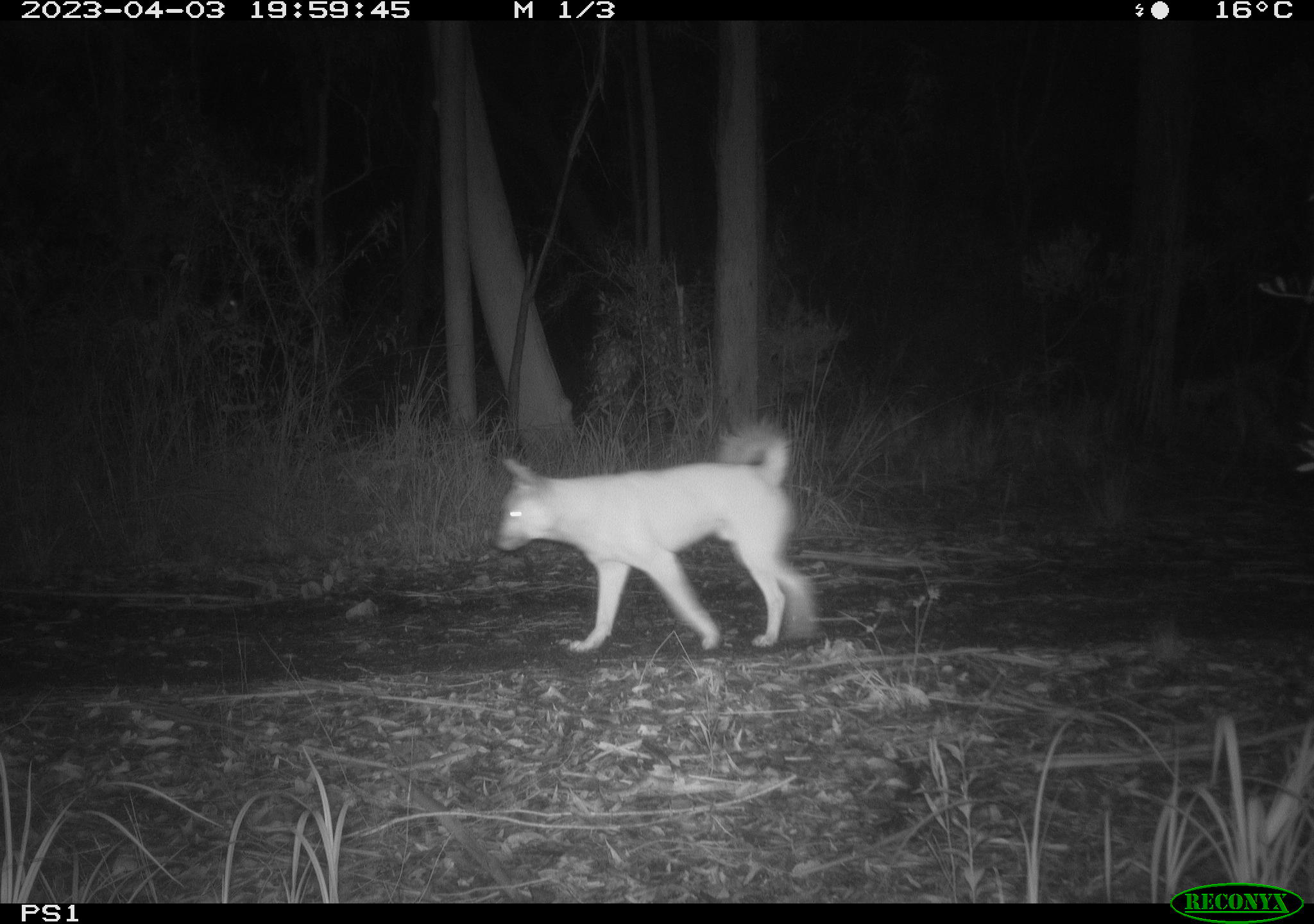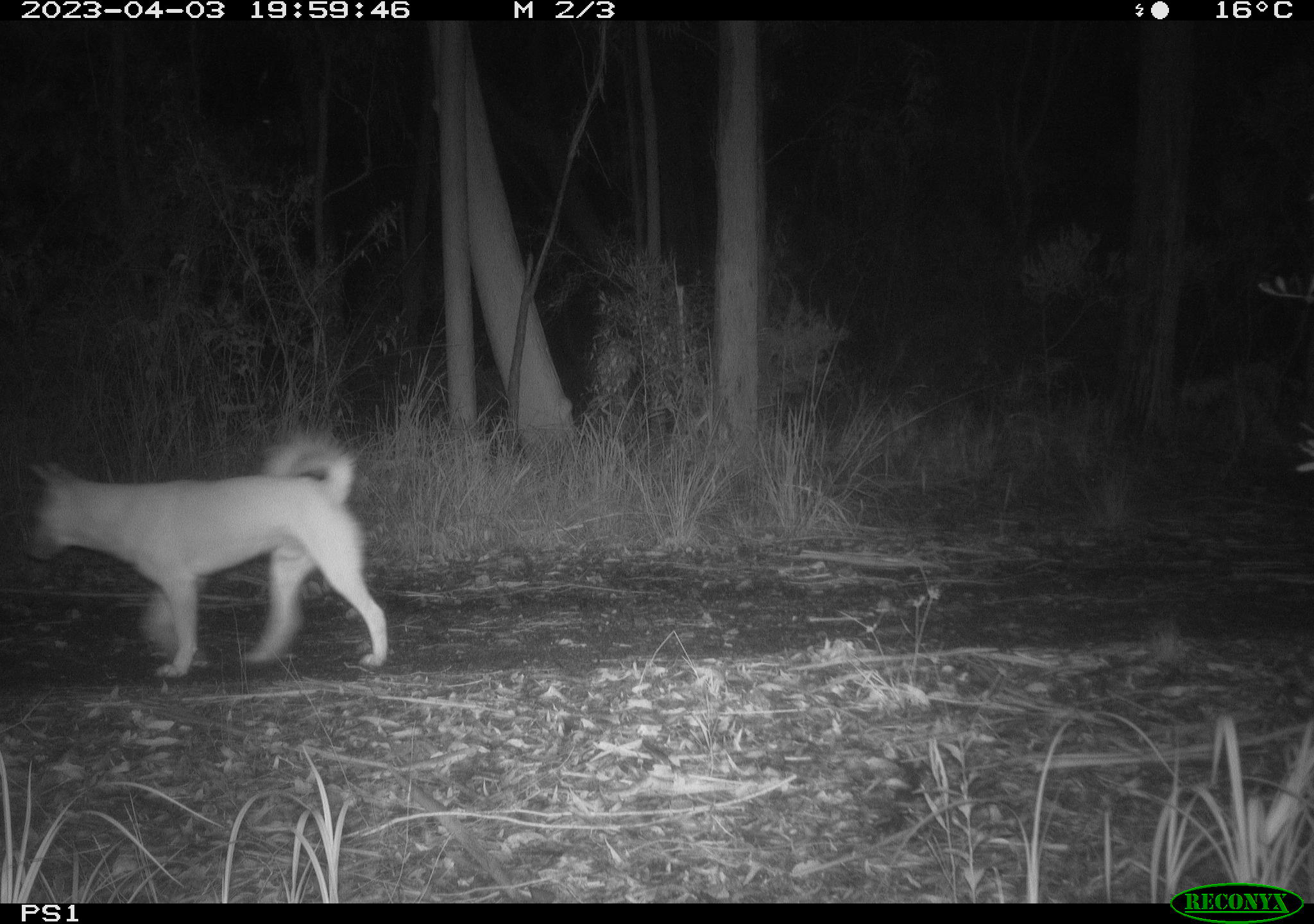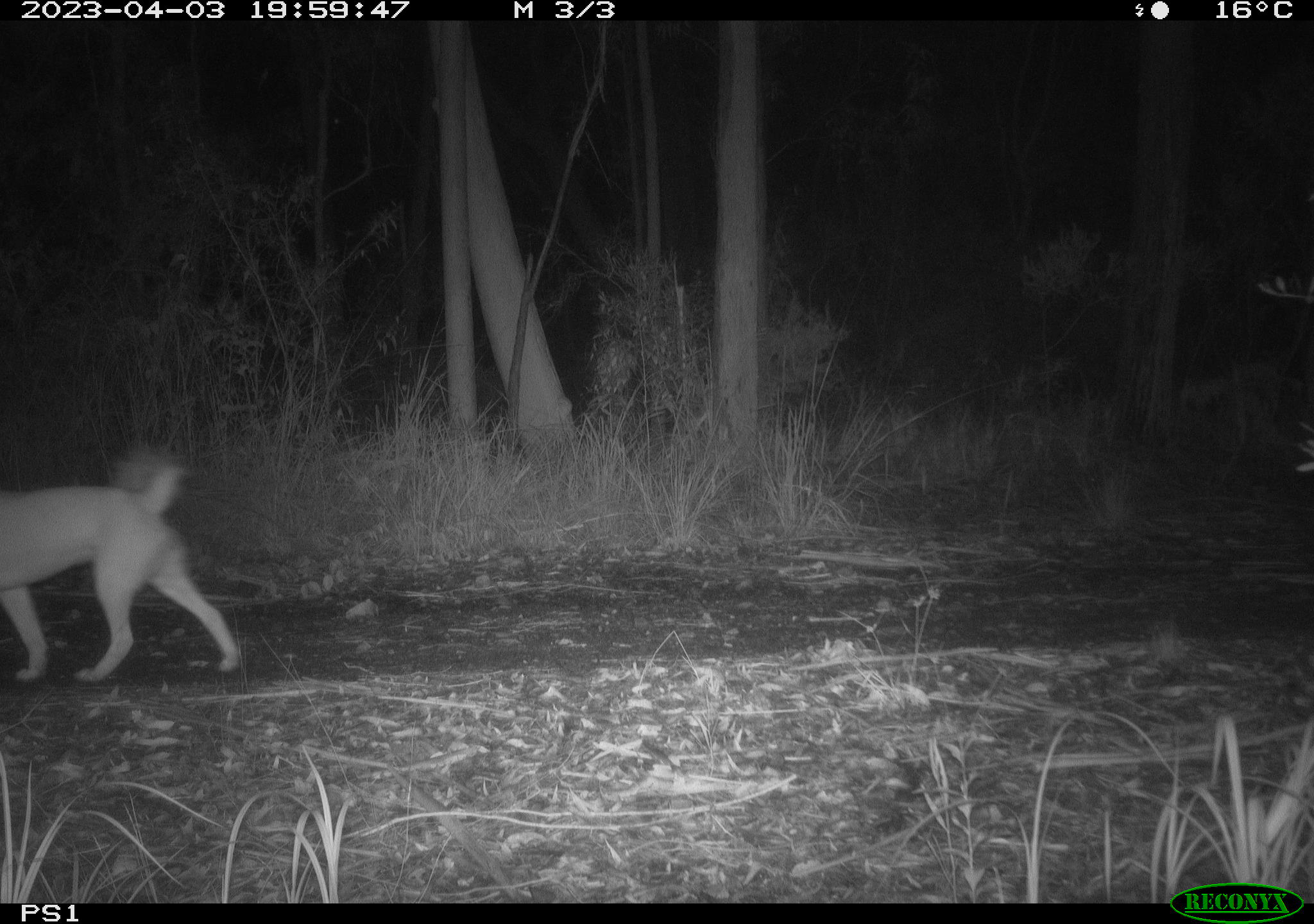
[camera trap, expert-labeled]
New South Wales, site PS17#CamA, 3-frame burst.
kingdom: Animalia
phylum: Chordata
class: Mammalia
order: Carnivora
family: Canidae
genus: Canis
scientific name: Canis familiaris dingo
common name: dingo